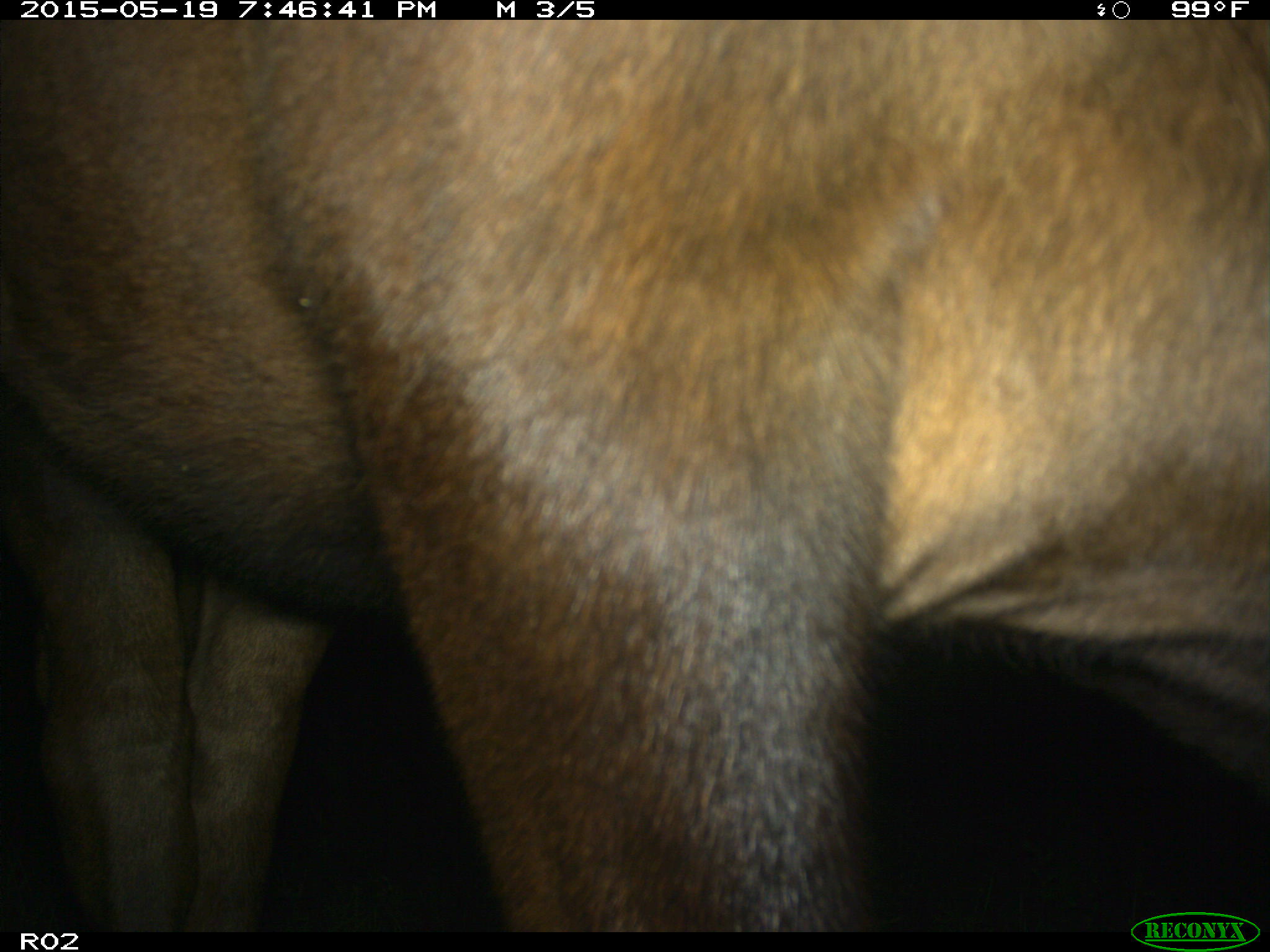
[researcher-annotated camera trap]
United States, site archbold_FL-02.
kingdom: Animalia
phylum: Chordata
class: Mammalia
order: Artiodactyla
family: Bovidae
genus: Bos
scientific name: Bos taurus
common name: domestic cow